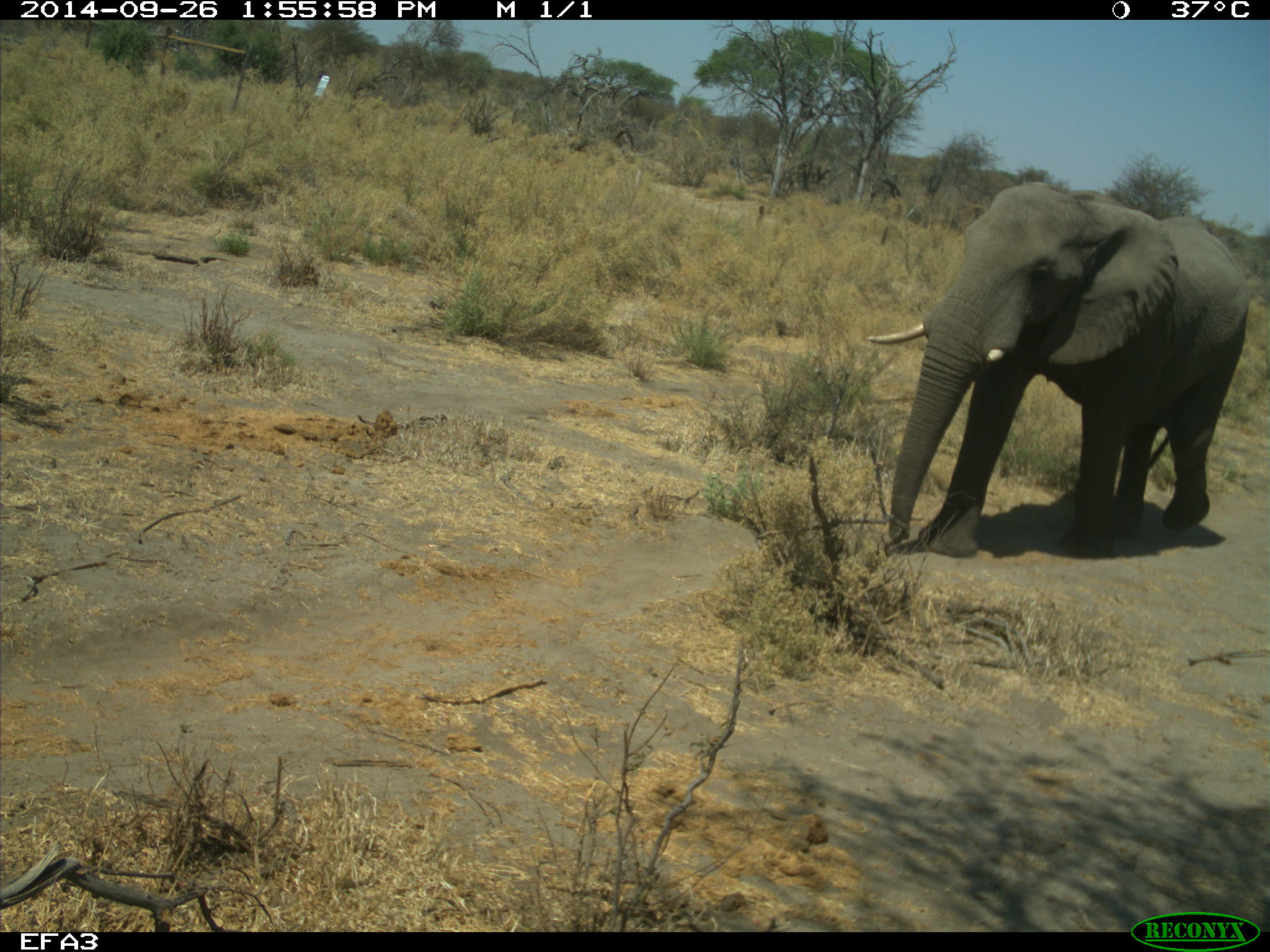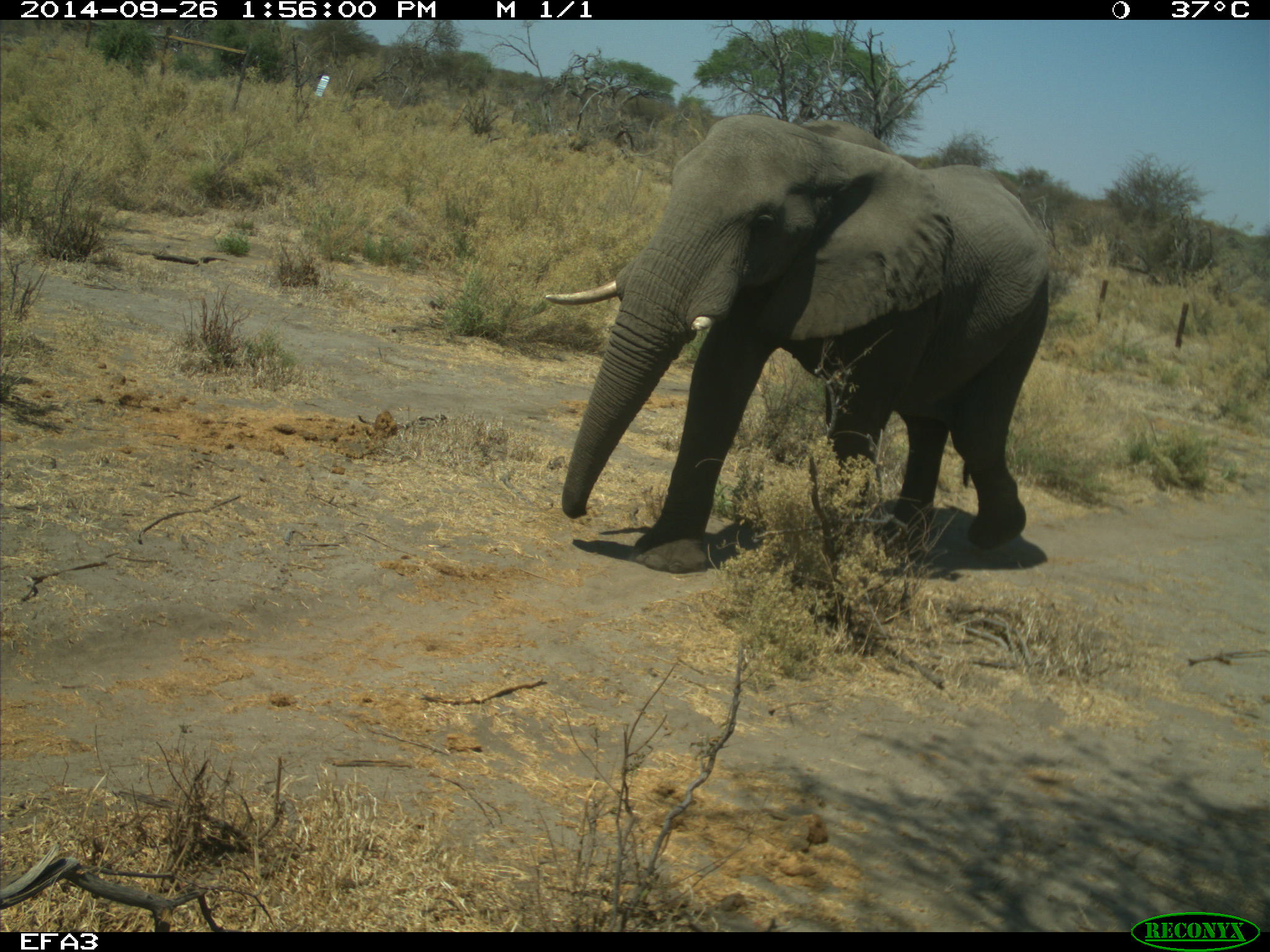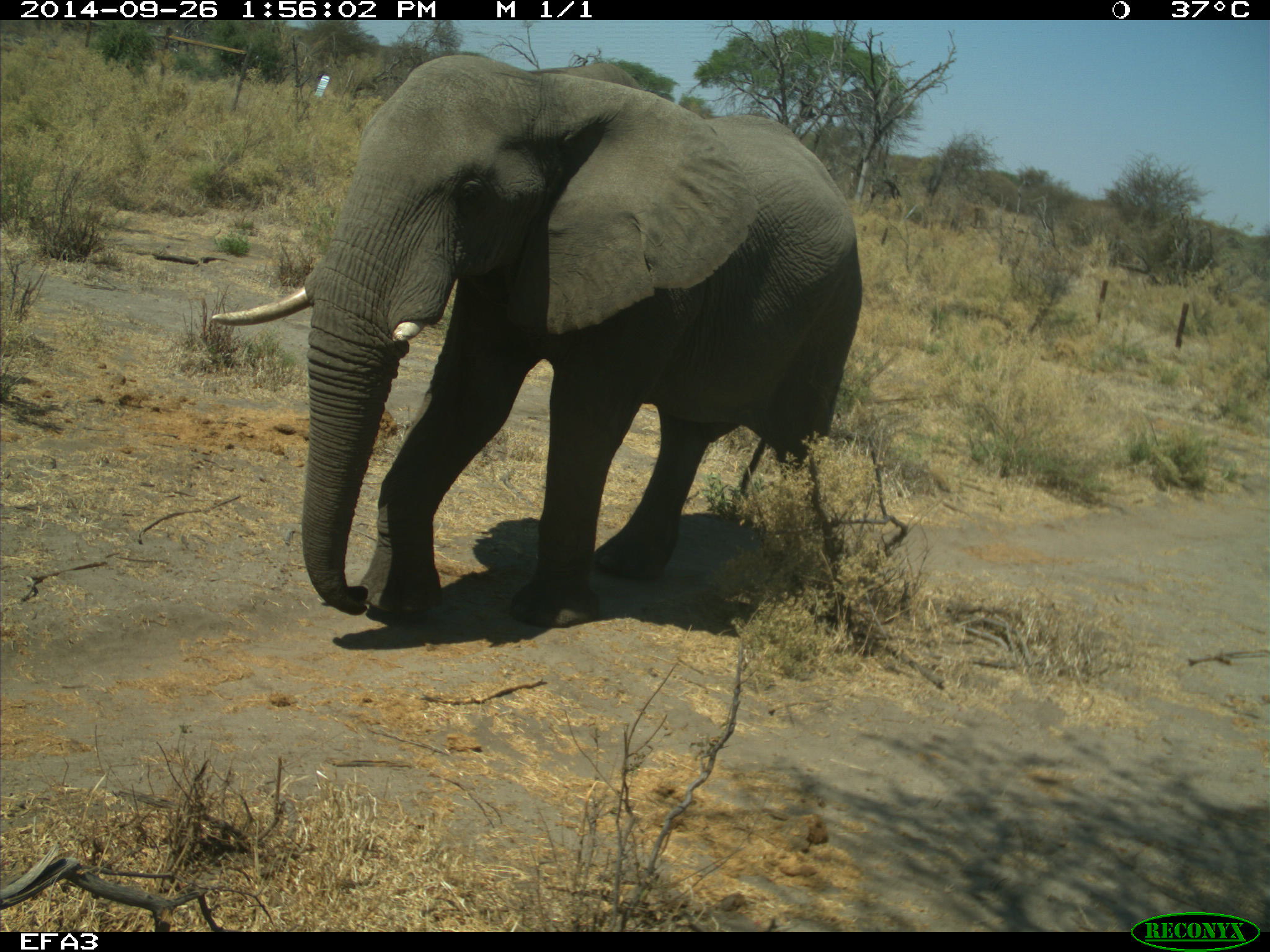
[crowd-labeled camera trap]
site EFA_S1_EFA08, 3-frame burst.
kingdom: Animalia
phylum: Chordata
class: Mammalia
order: Proboscidea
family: Elephantidae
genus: Loxodonta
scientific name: Loxodonta africana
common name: african bush elephant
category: elephant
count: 1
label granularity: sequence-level